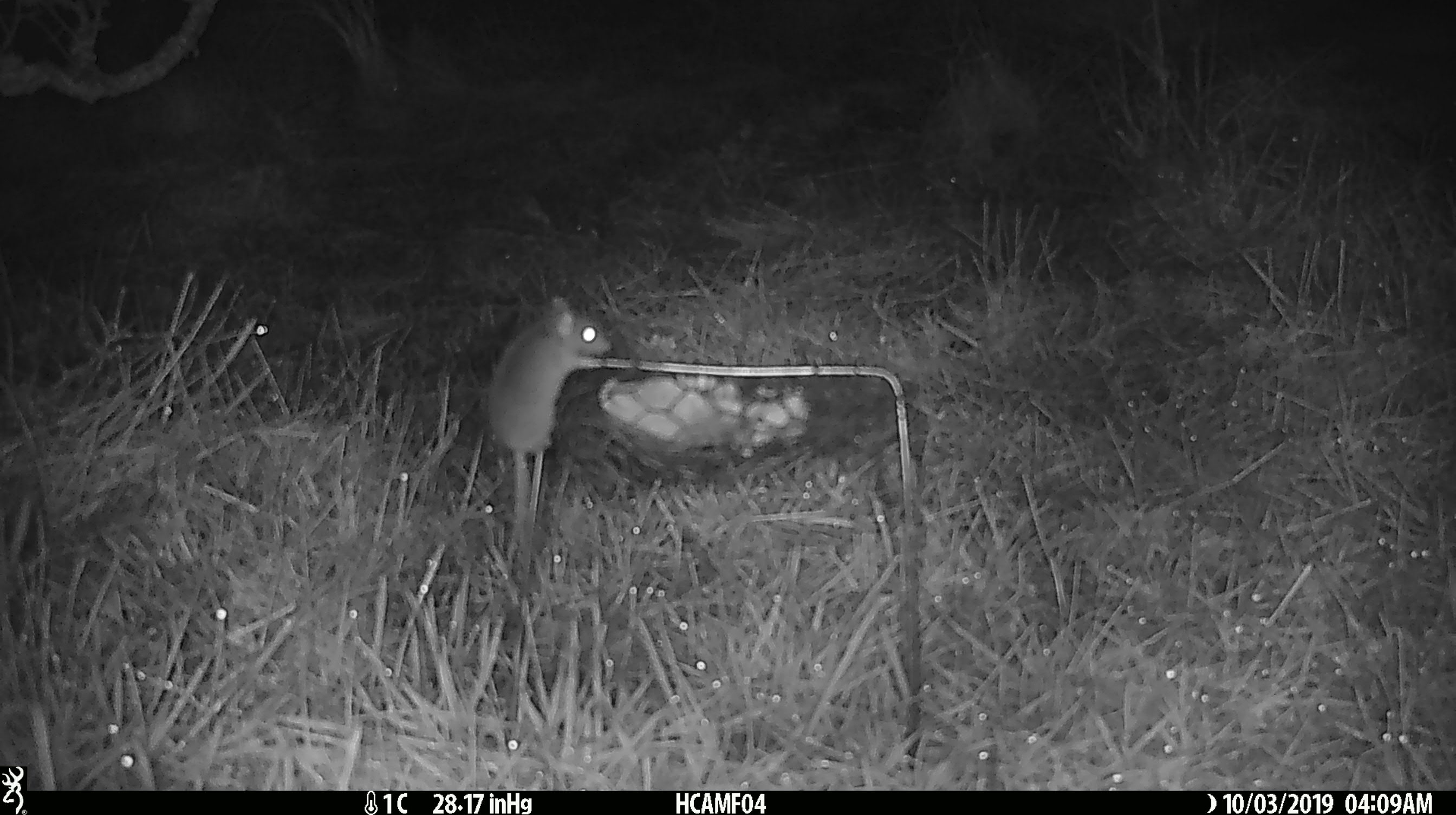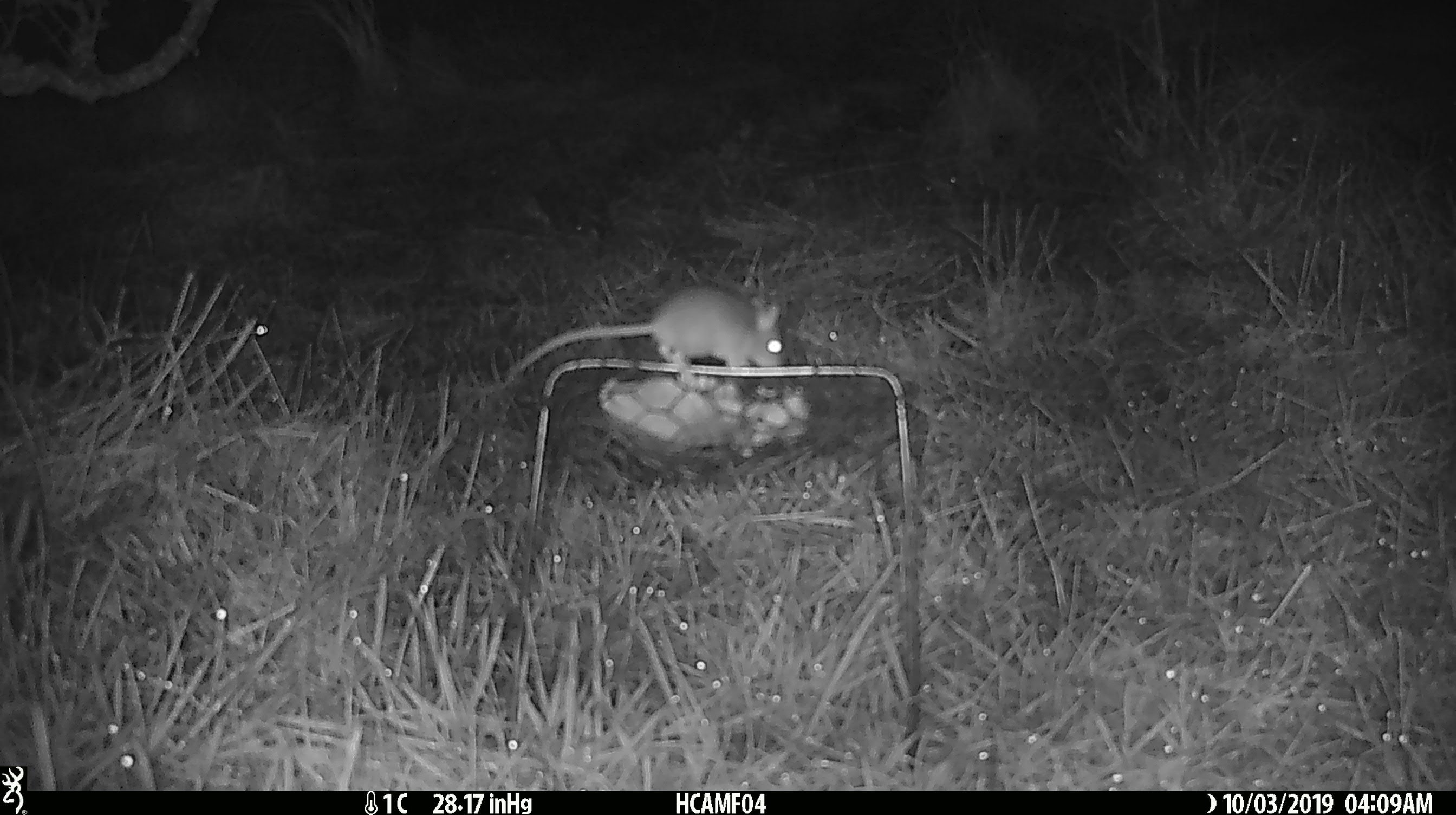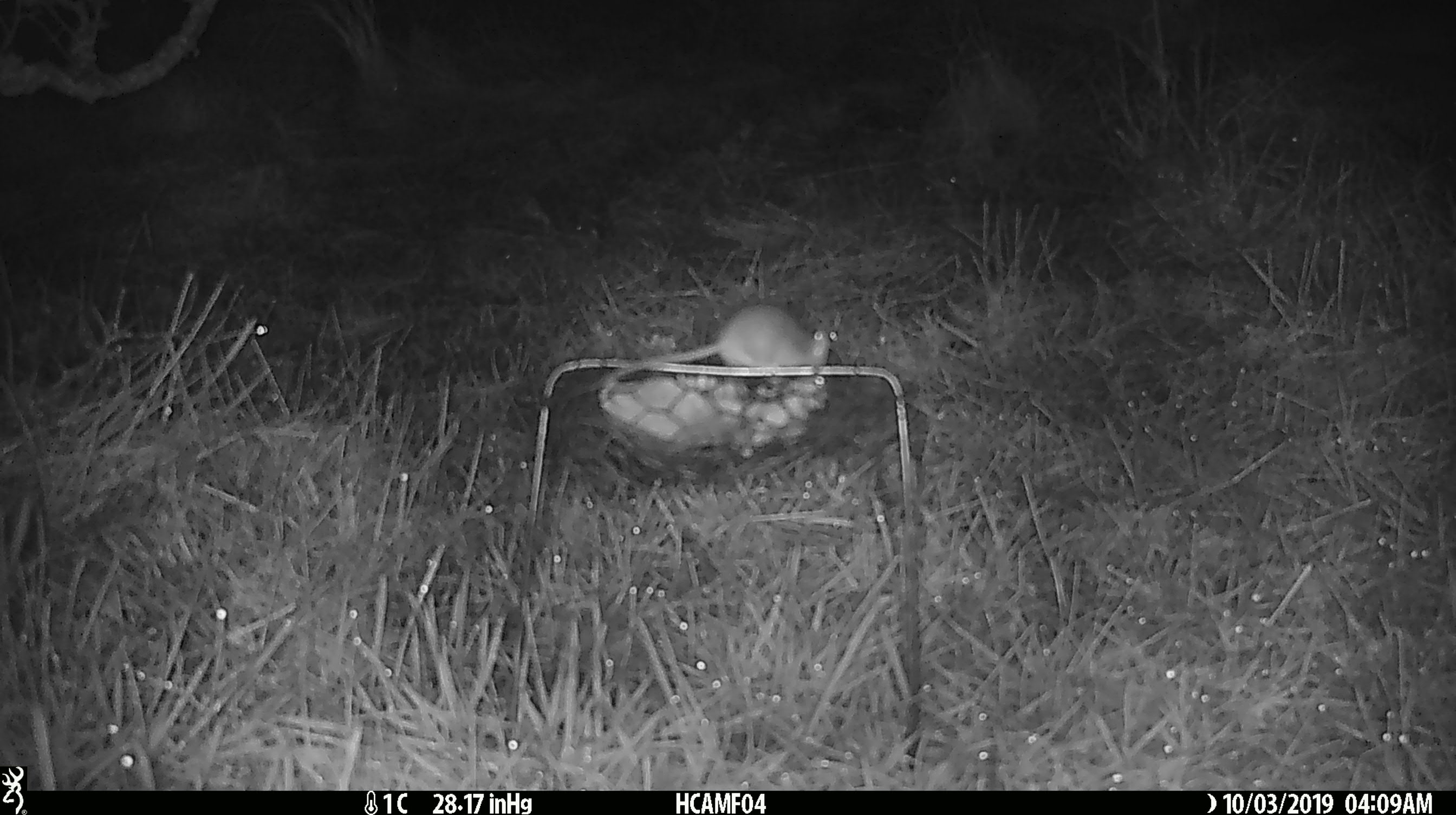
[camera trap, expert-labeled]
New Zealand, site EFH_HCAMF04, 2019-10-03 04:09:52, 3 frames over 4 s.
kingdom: Animalia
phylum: Chordata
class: Mammalia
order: Rodentia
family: Muridae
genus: Mus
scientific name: Mus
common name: mouse